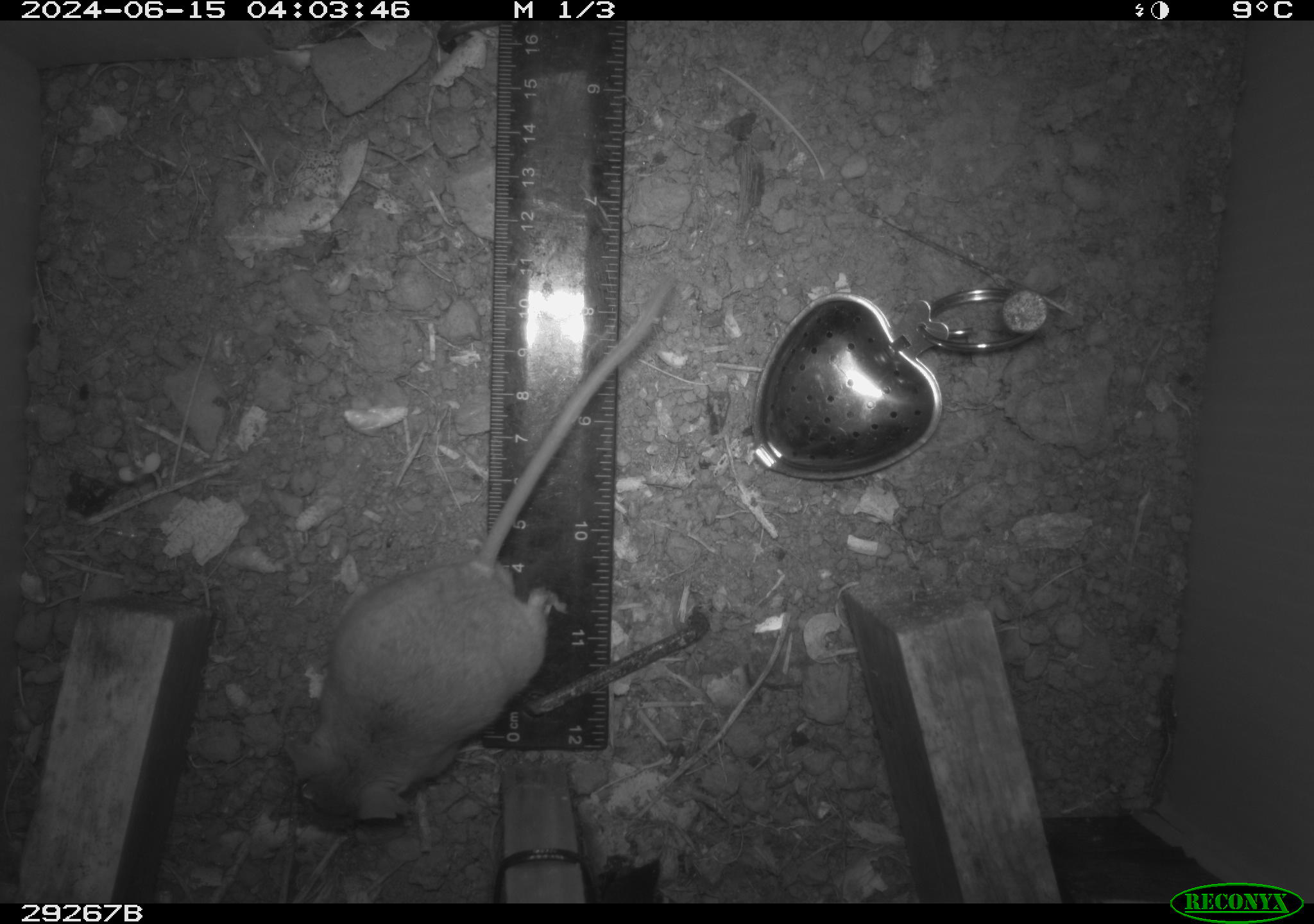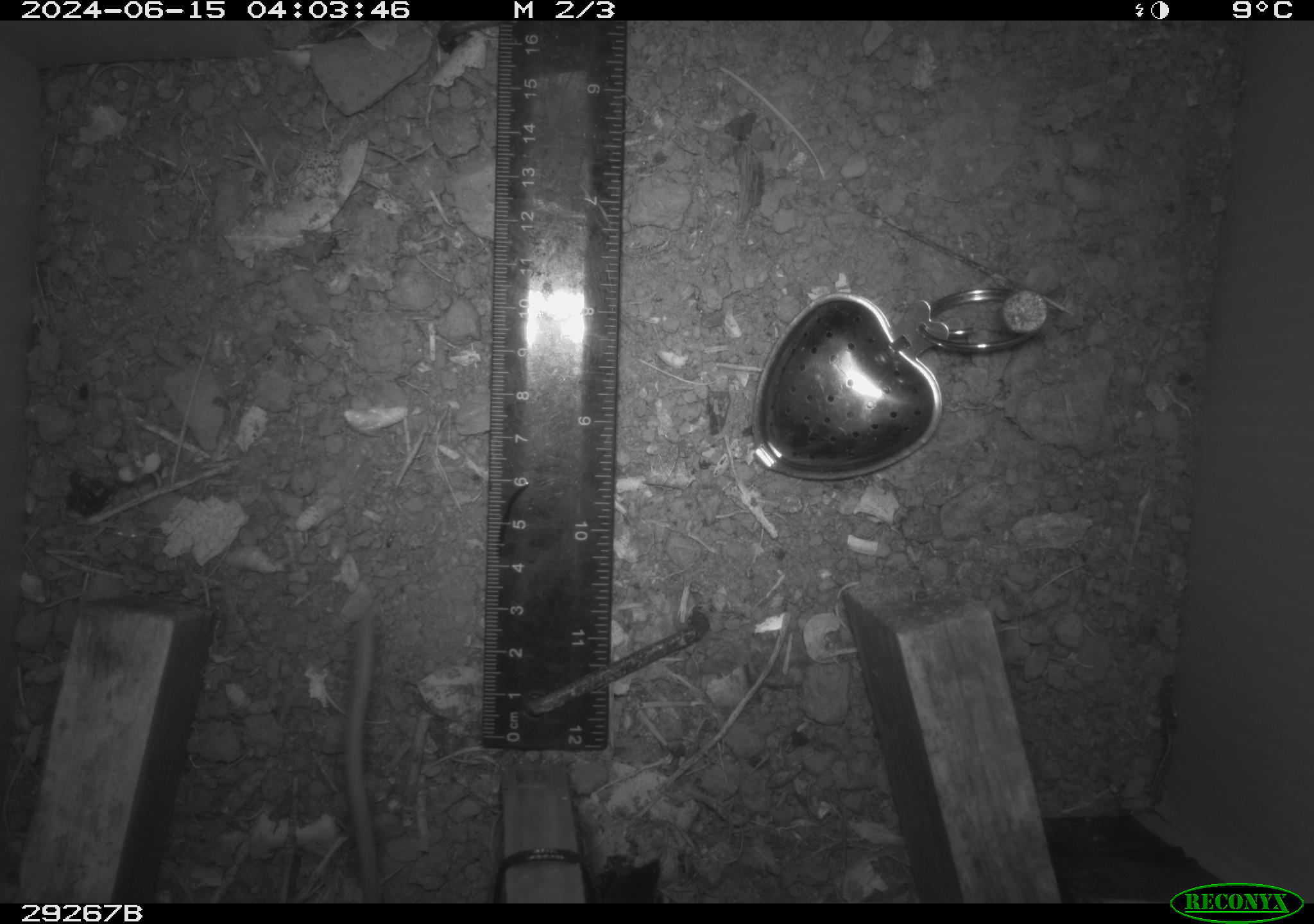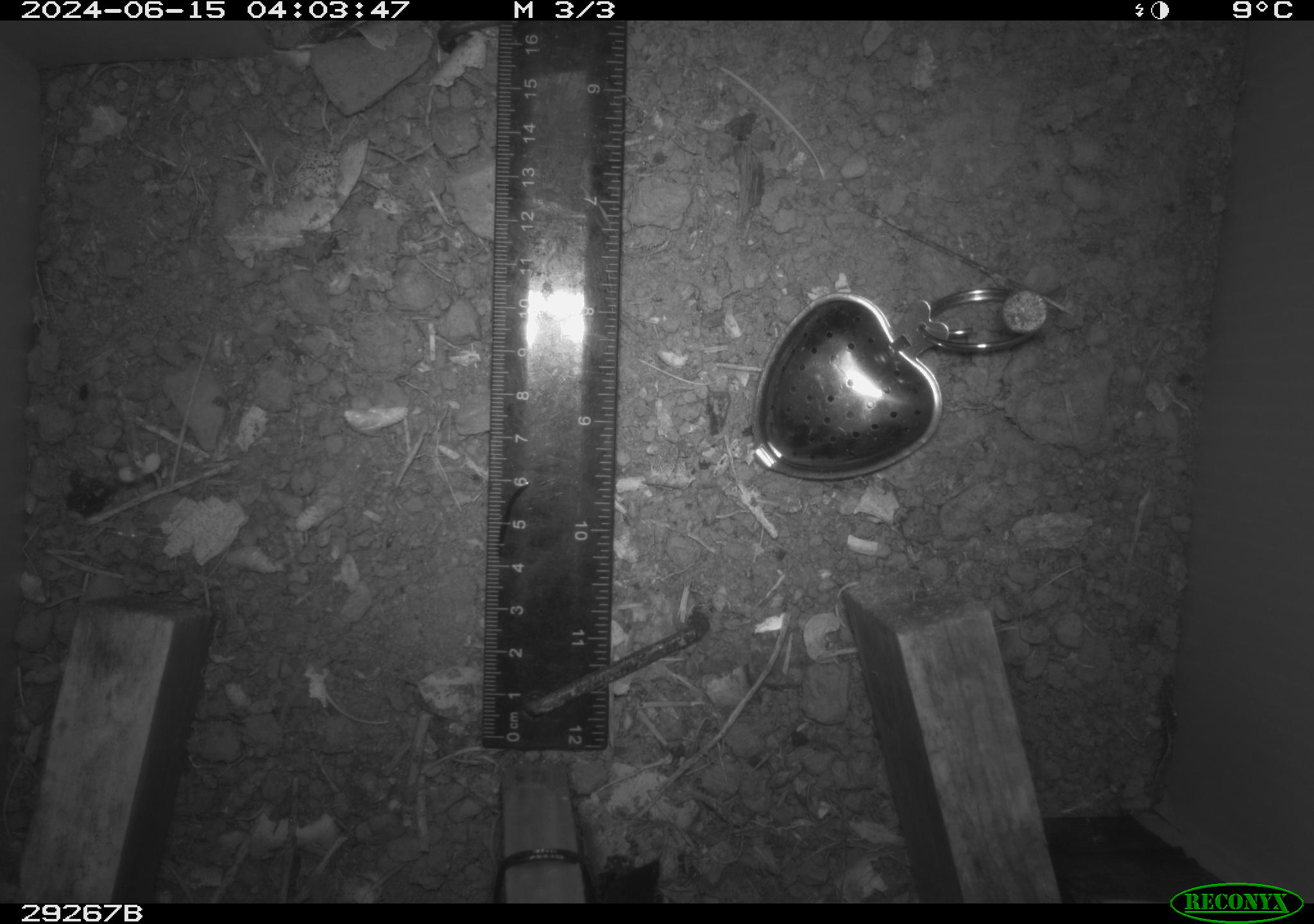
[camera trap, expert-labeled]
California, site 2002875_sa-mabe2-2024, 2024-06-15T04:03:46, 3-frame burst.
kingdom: Animalia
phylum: Chordata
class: Mammalia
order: Rodentia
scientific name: Rodentia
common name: mouse species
Mouse species (Rodentia).